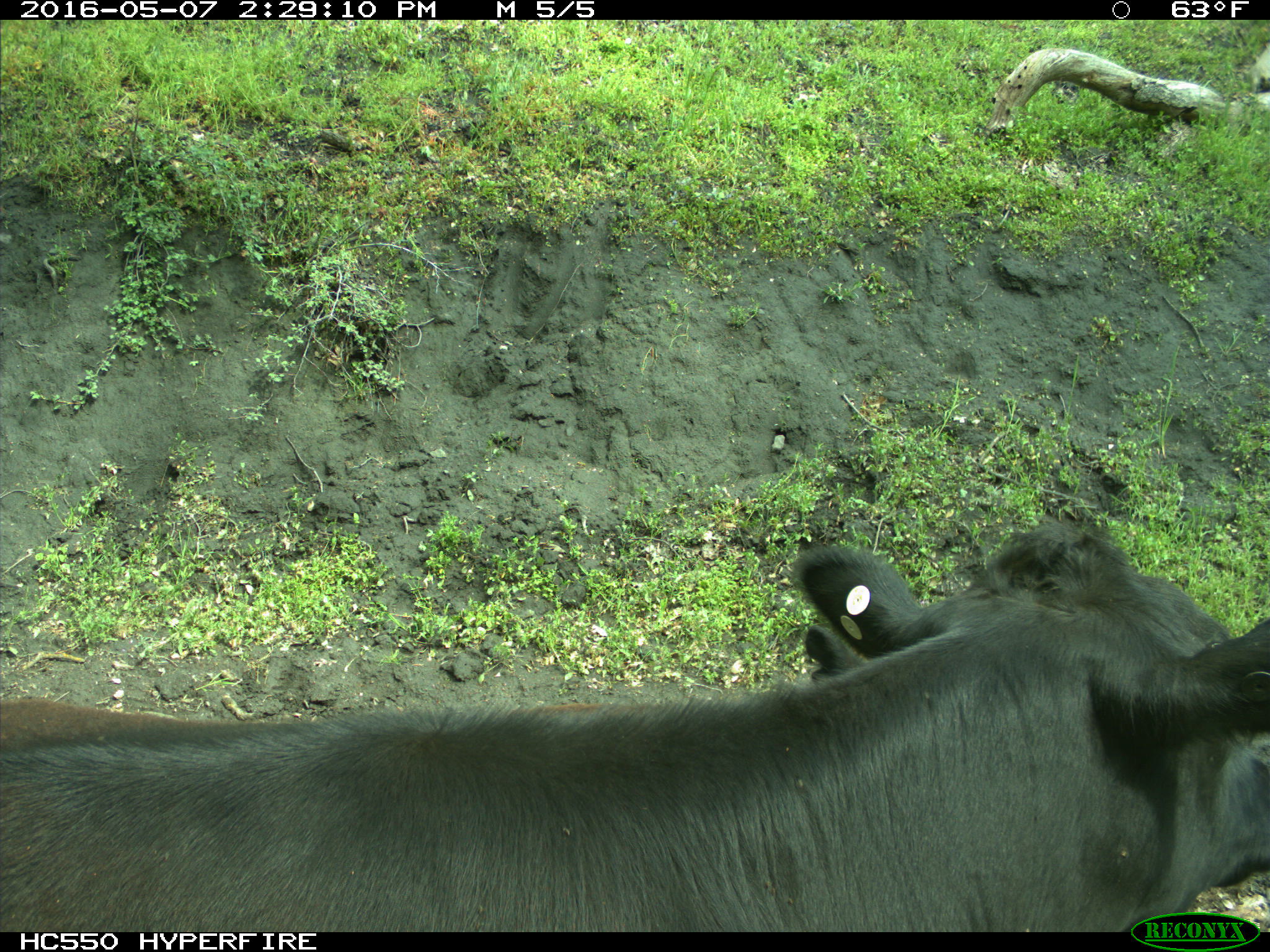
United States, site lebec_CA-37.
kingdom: Animalia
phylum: Chordata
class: Mammalia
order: Artiodactyla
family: Bovidae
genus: Bos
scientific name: Bos taurus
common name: domestic cow